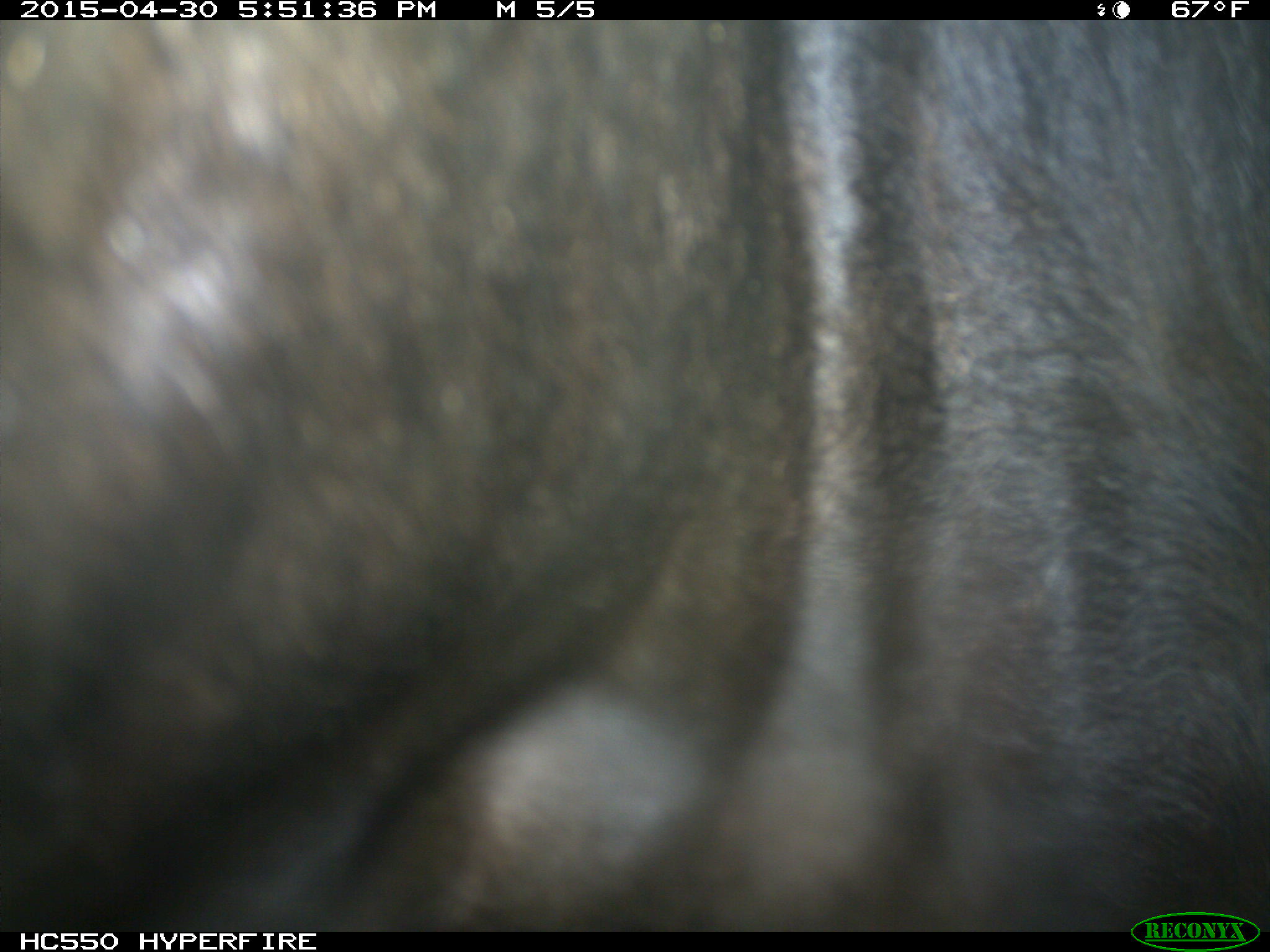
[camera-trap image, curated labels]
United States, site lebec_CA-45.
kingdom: Animalia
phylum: Chordata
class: Mammalia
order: Artiodactyla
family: Bovidae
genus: Bos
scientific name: Bos taurus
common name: domestic cow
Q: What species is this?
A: Bos taurus (domestic cow).